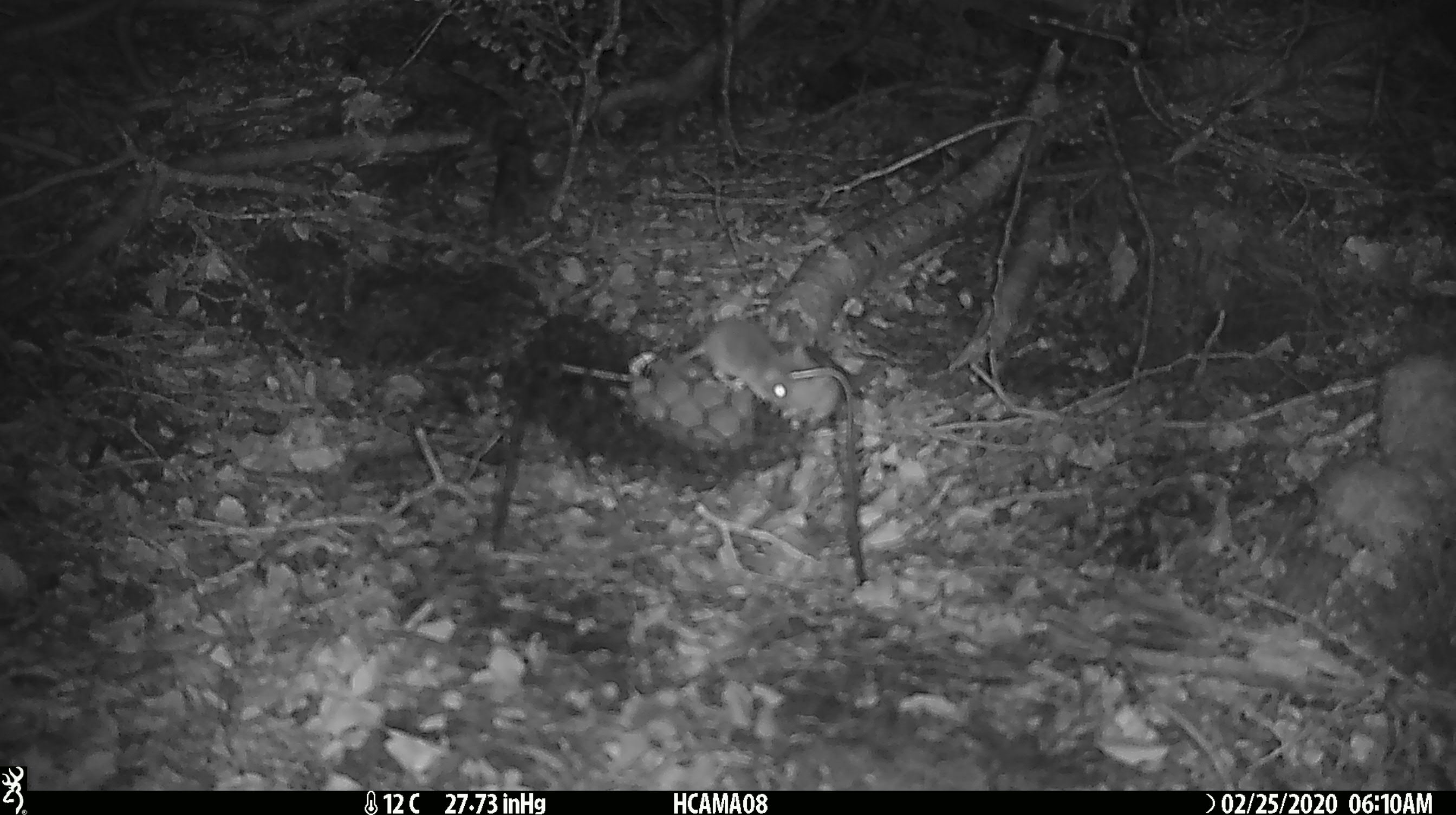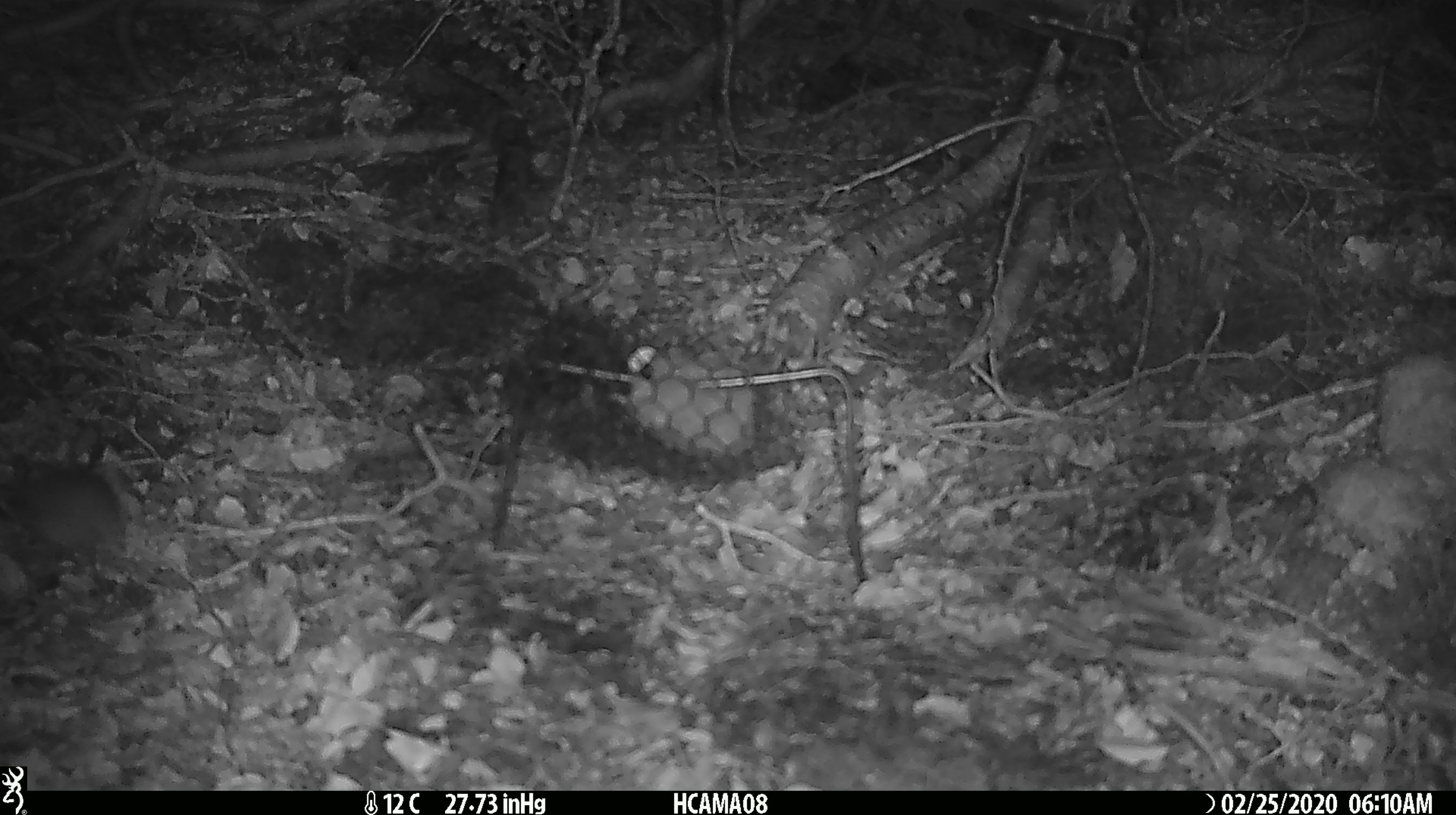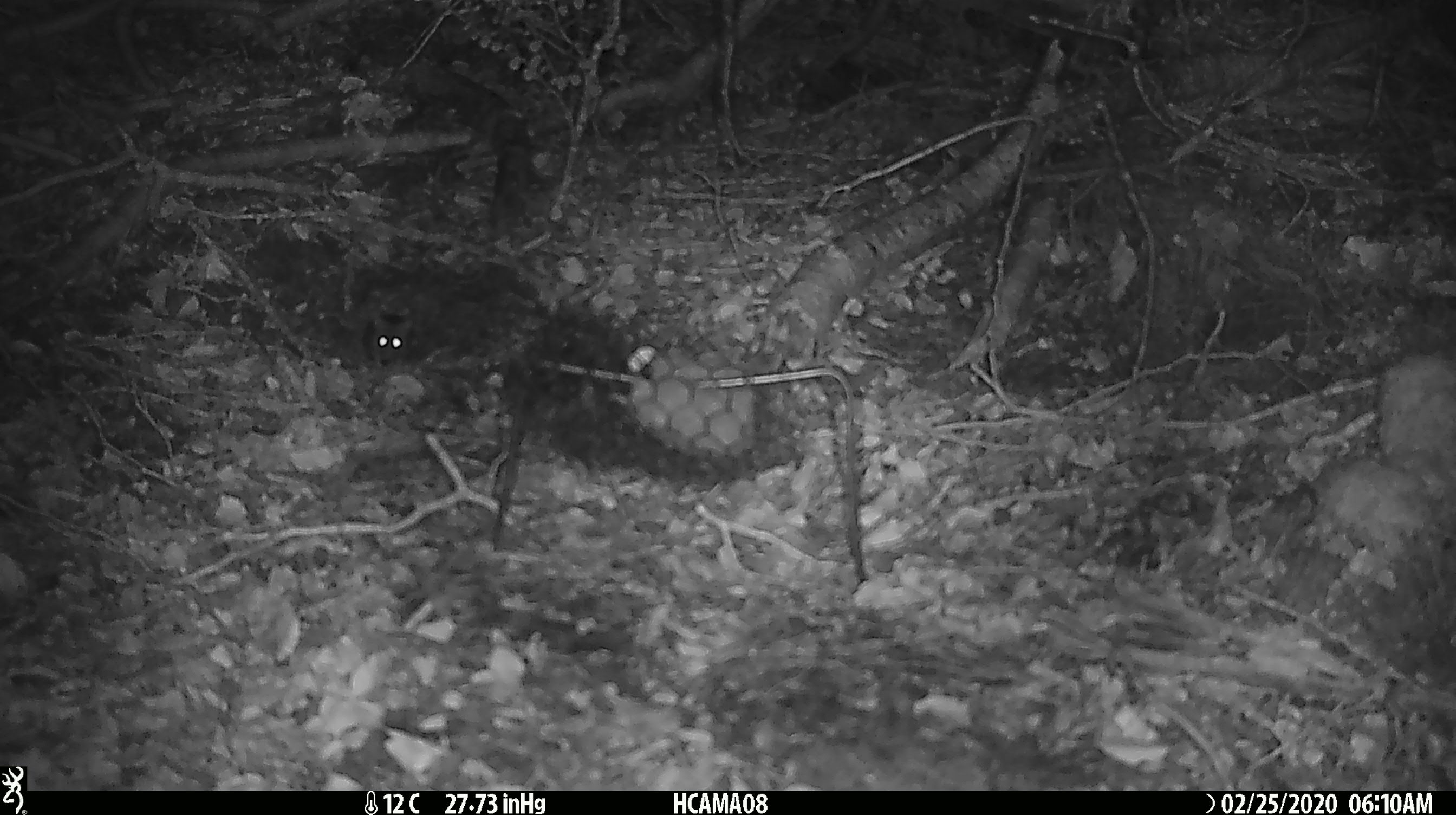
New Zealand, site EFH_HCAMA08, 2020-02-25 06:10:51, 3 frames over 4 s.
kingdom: Animalia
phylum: Chordata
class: Mammalia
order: Rodentia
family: Muridae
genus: Mus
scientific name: Mus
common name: mouse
Mouse (Mus).